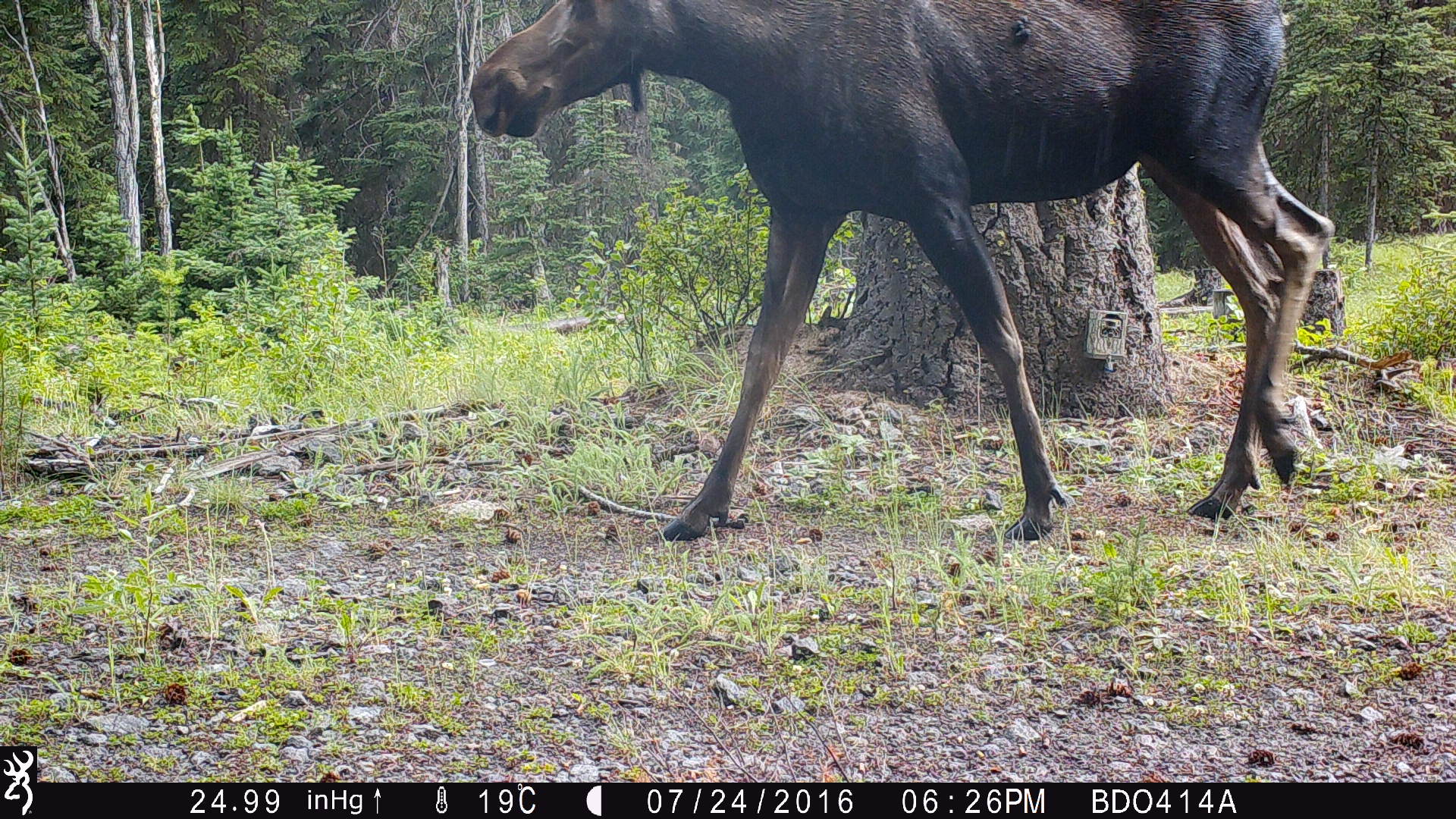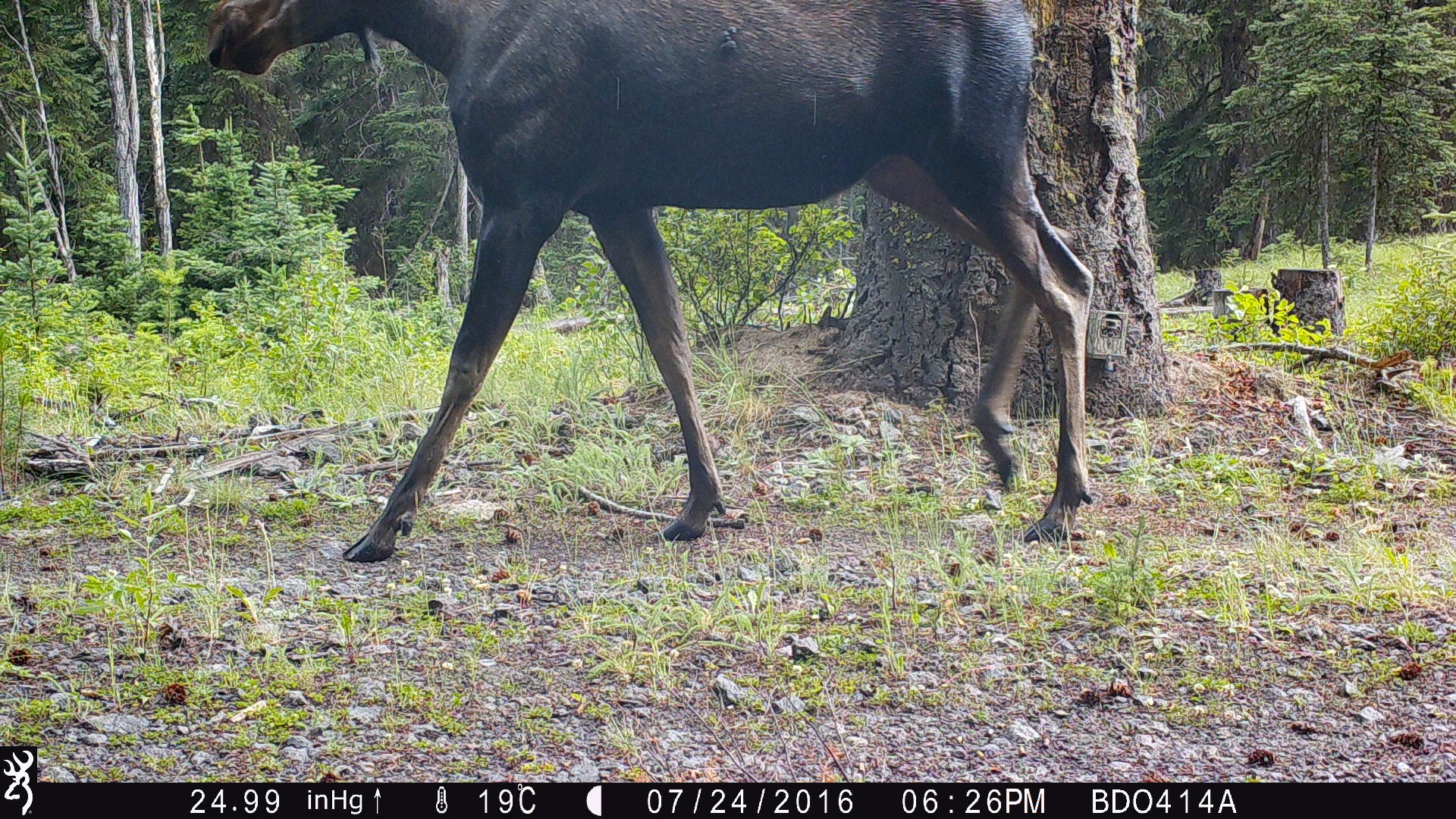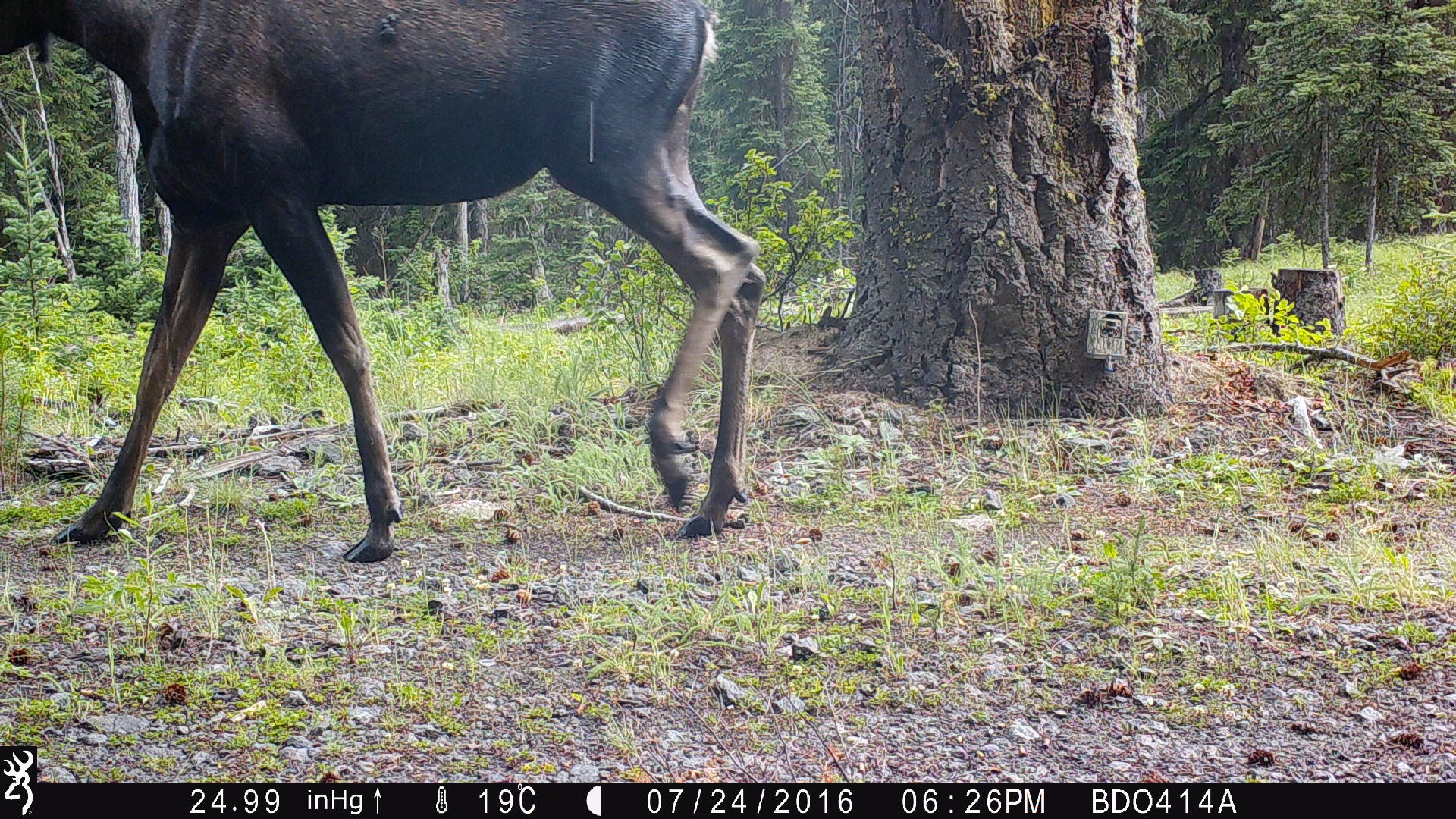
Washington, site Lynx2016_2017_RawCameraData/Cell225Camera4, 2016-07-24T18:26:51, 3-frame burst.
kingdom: Animalia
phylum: Chordata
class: Mammalia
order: Artiodactyla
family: Cervidae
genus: Alces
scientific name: Alces alces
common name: moose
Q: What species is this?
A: Alces alces (moose).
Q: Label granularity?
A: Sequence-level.